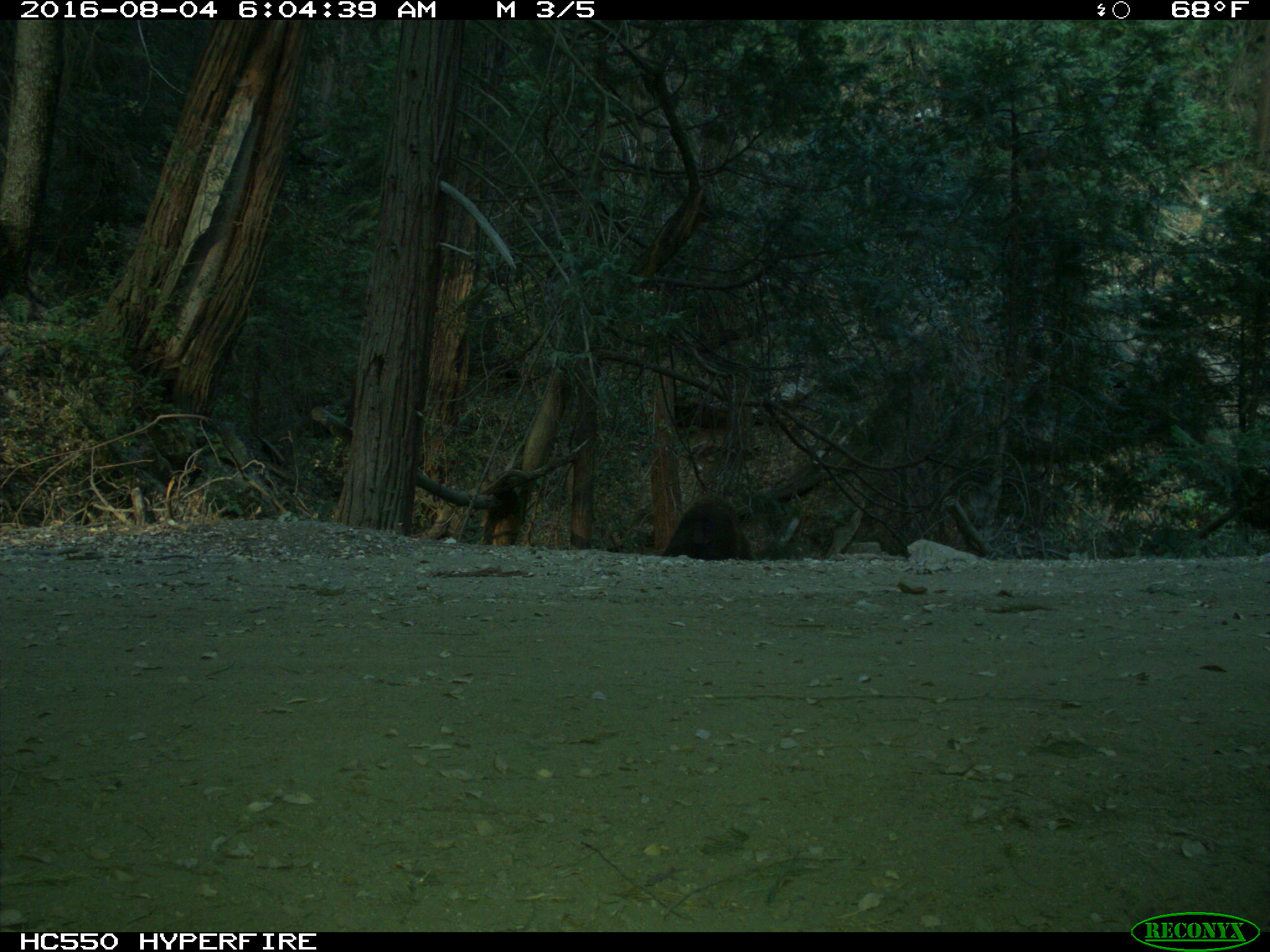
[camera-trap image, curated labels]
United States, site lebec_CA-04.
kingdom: Animalia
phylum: Chordata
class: Mammalia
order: Carnivora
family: Ursidae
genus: Ursus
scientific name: Ursus americanus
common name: american black bear